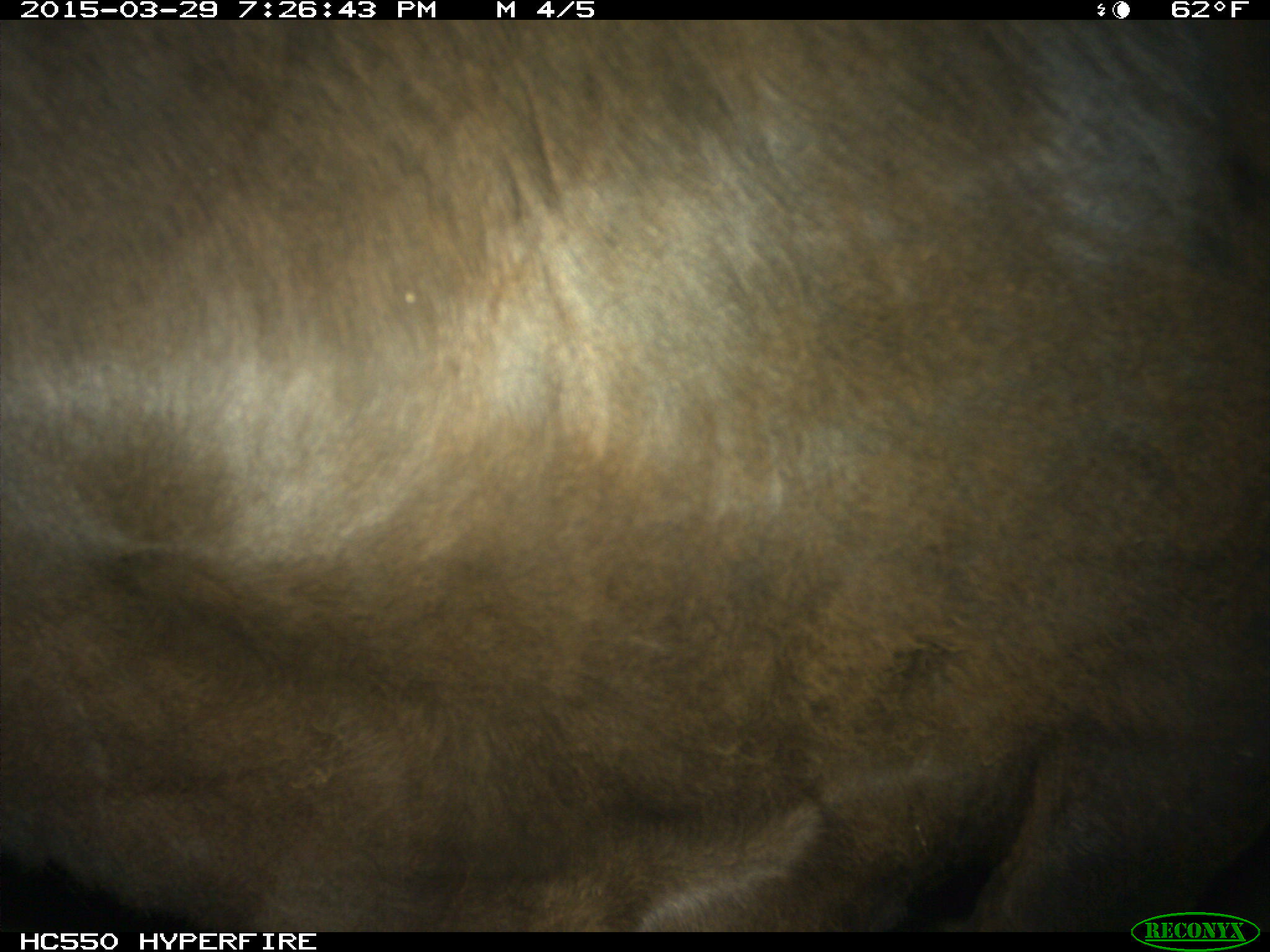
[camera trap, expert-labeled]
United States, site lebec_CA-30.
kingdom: Animalia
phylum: Chordata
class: Mammalia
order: Artiodactyla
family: Bovidae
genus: Bos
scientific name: Bos taurus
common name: domestic cow